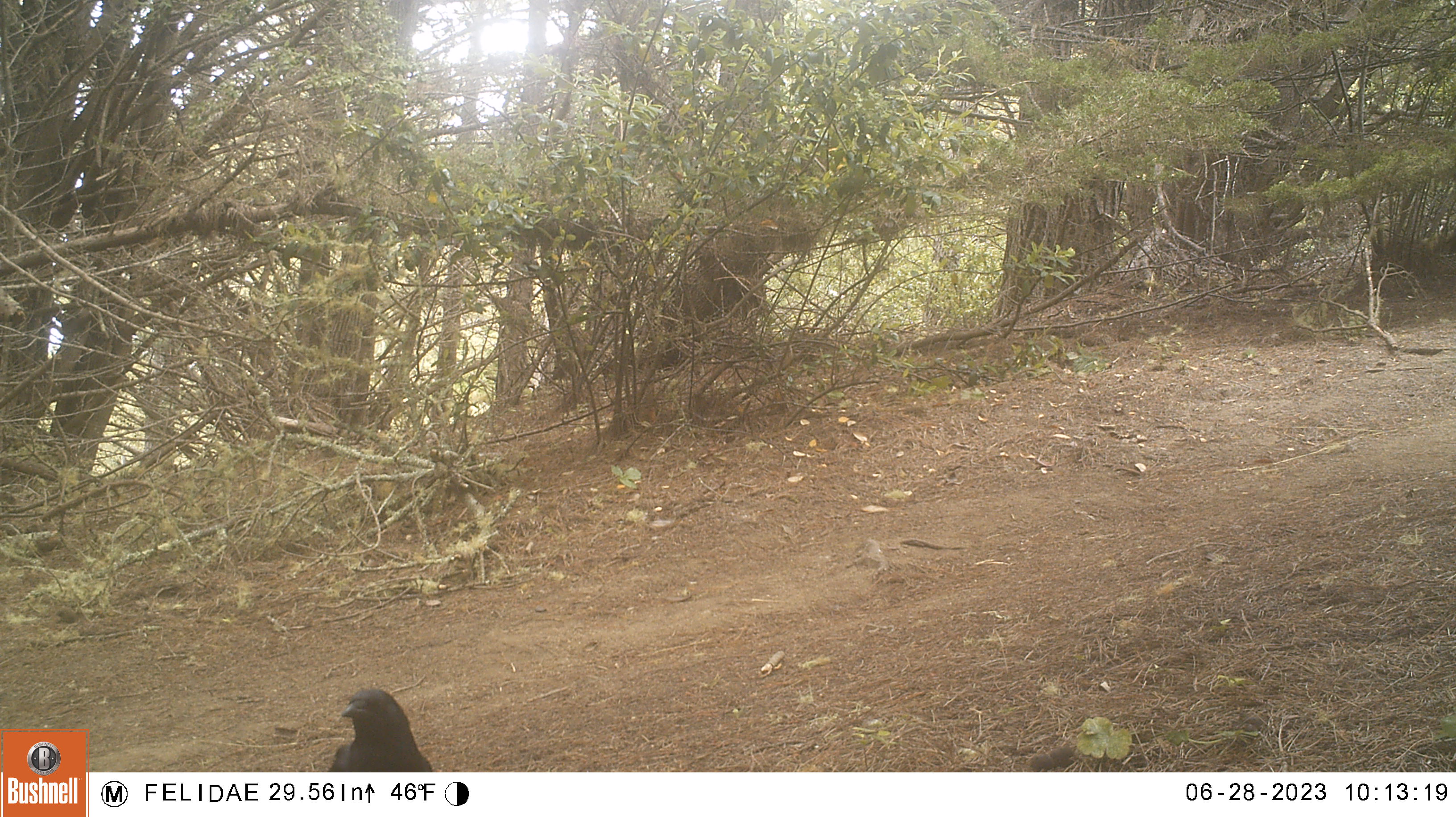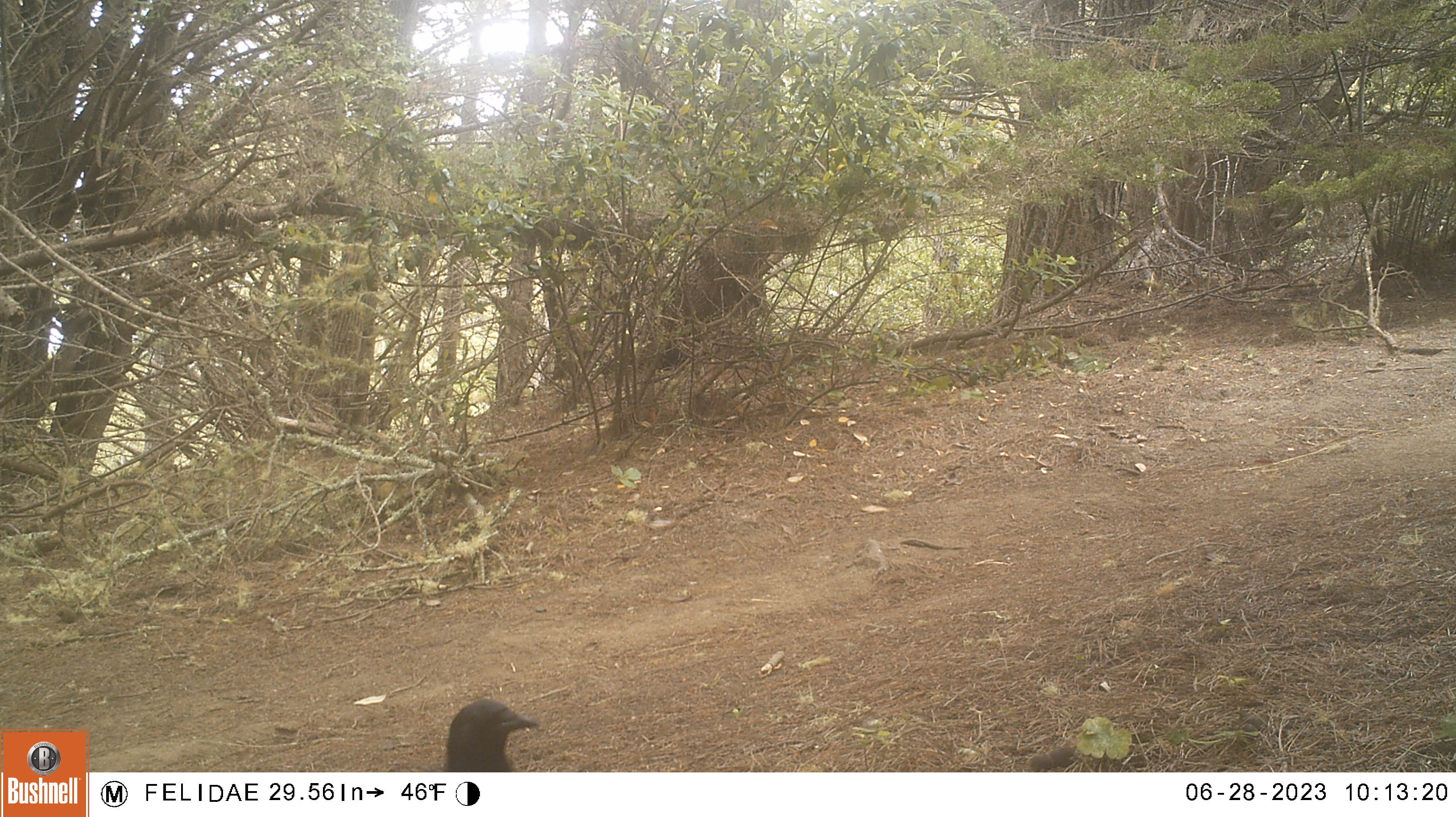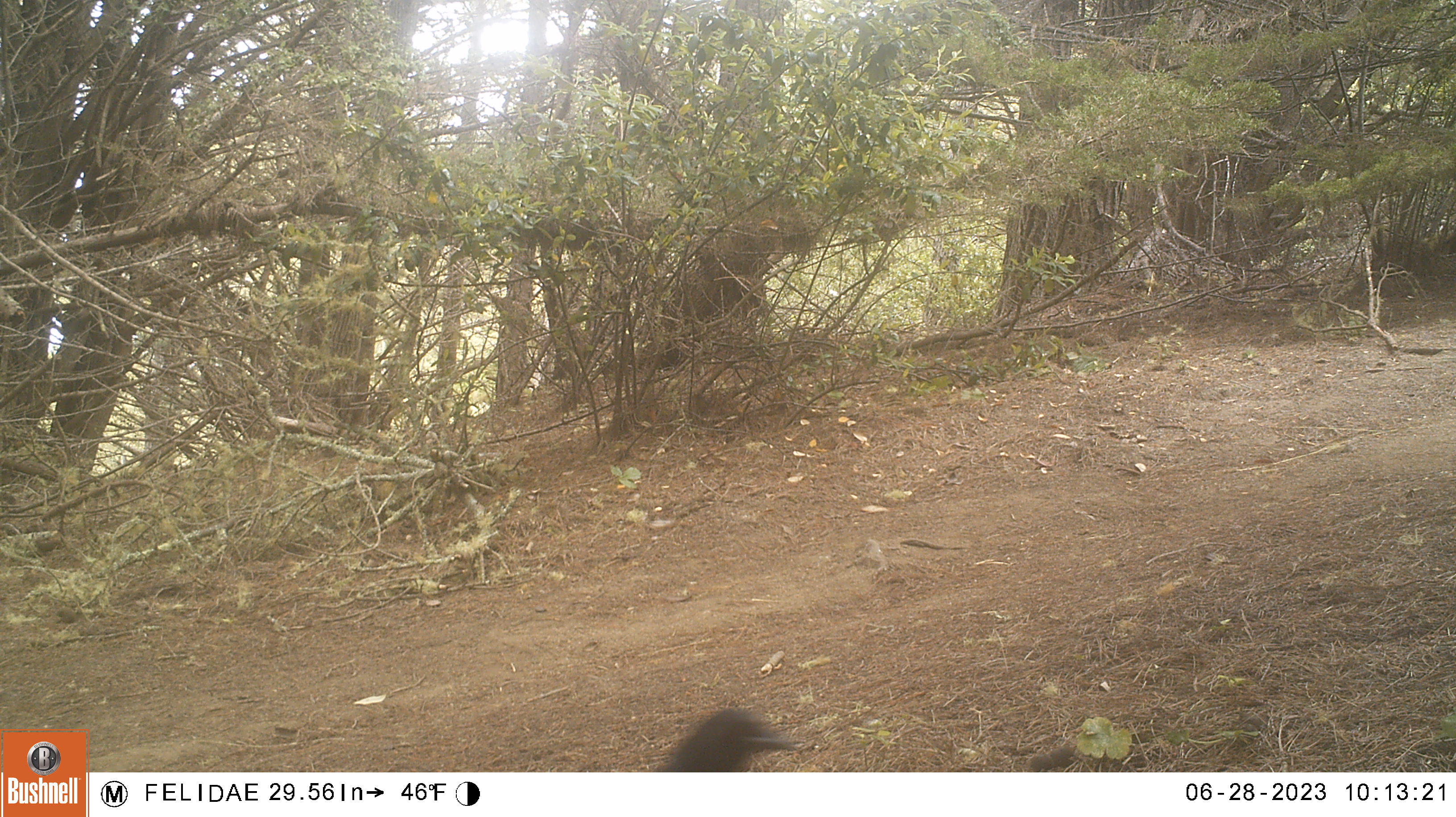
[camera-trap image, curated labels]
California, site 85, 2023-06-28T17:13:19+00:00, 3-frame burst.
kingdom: Animalia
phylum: Chordata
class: Aves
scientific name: Aves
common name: bird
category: unknown bird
Unknown bird (bird) (Aves).